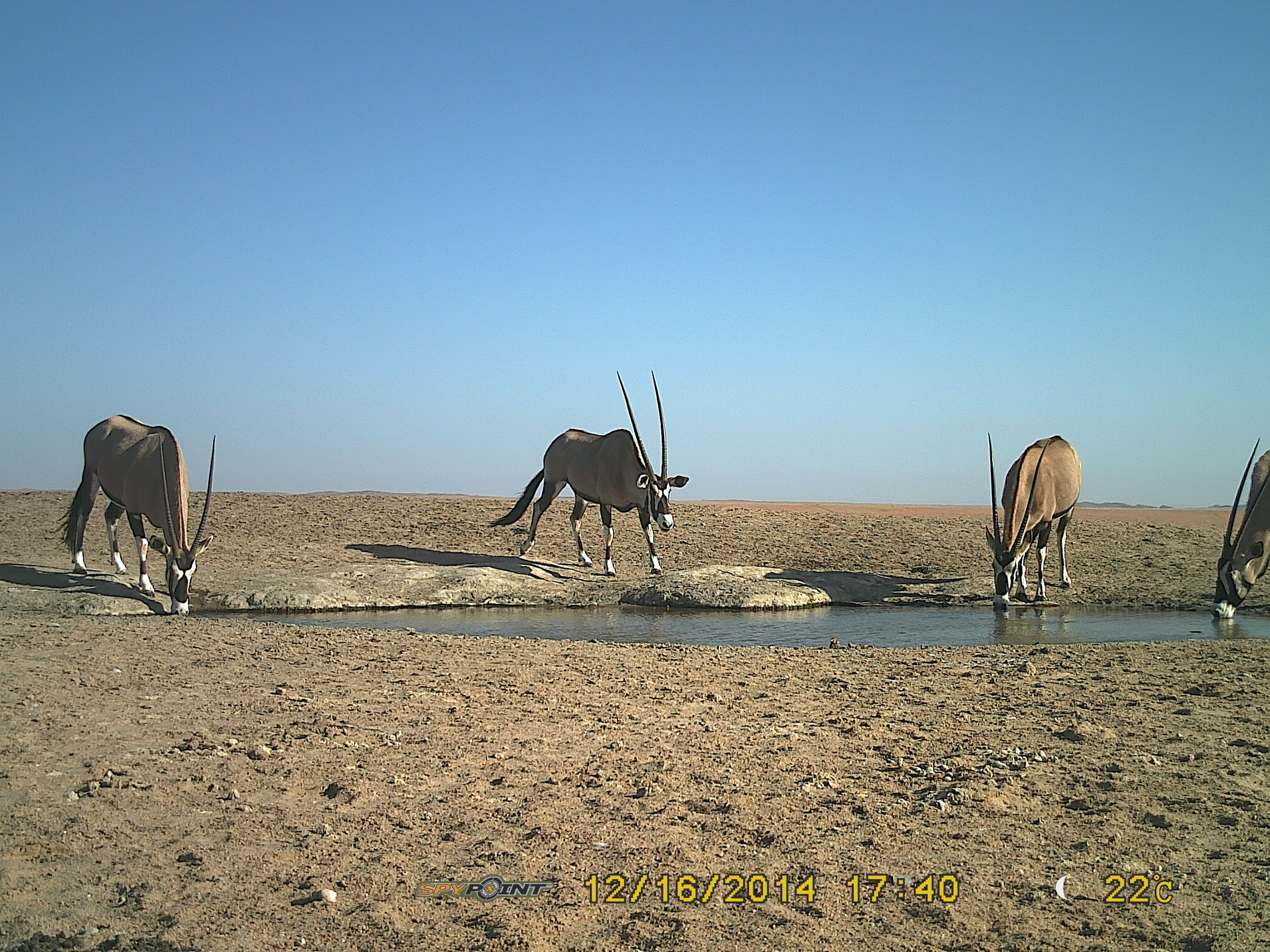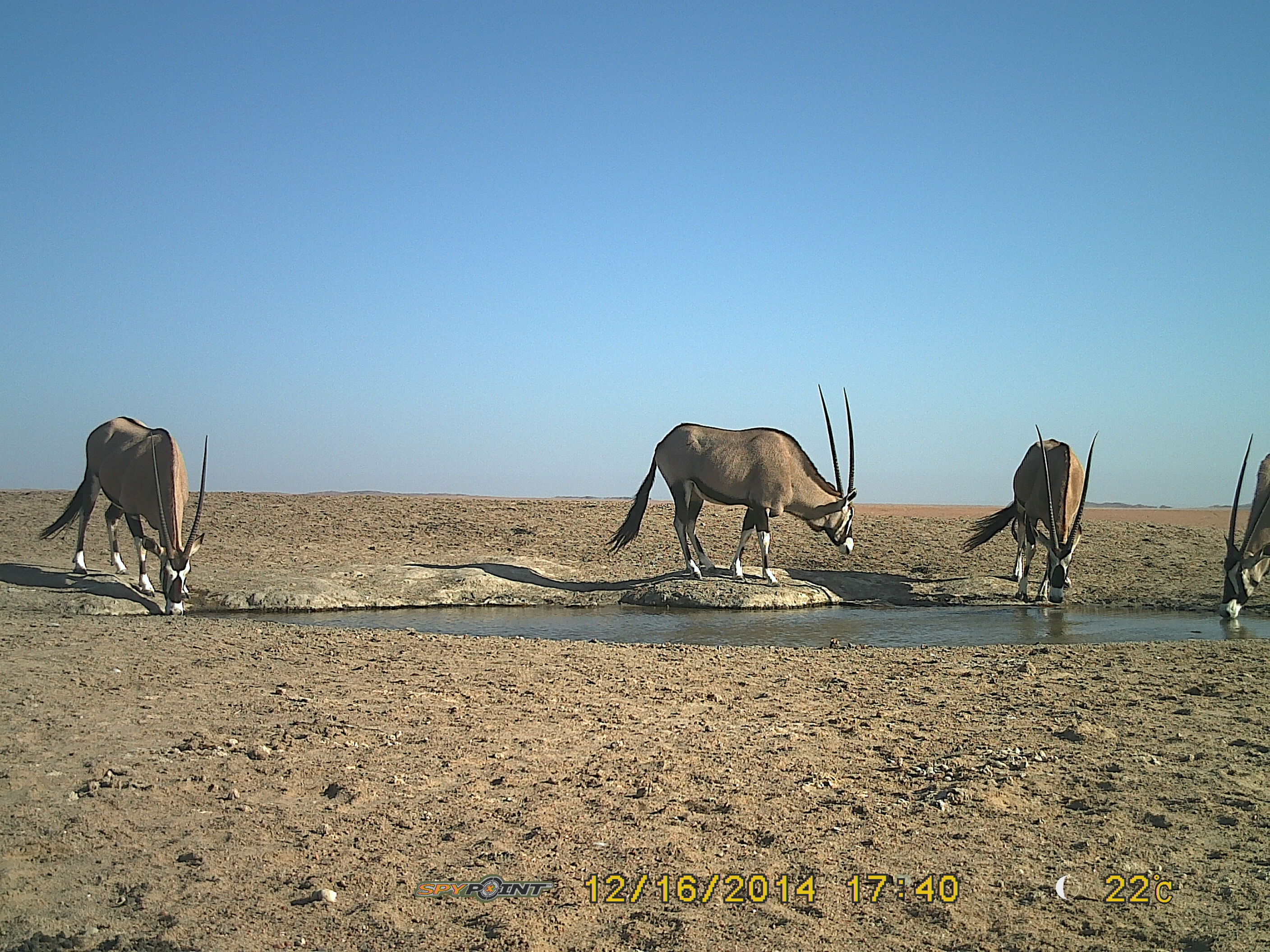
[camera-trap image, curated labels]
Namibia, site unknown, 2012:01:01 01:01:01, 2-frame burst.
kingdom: Animalia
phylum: Chordata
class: Mammalia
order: Artiodactyla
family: Bovidae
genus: Oryx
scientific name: Oryx gazella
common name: gemsbok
Oryx gazella (gemsbok).